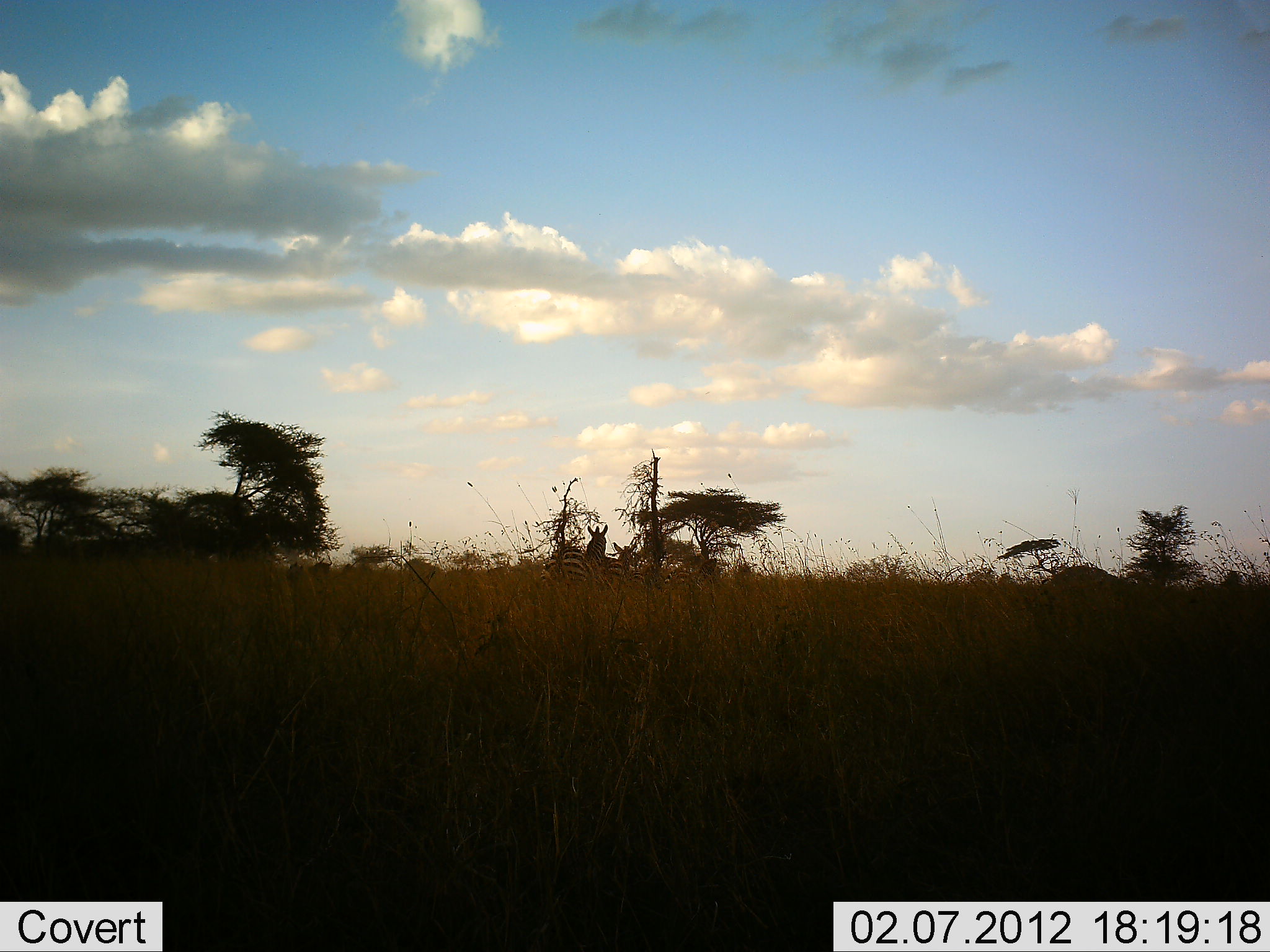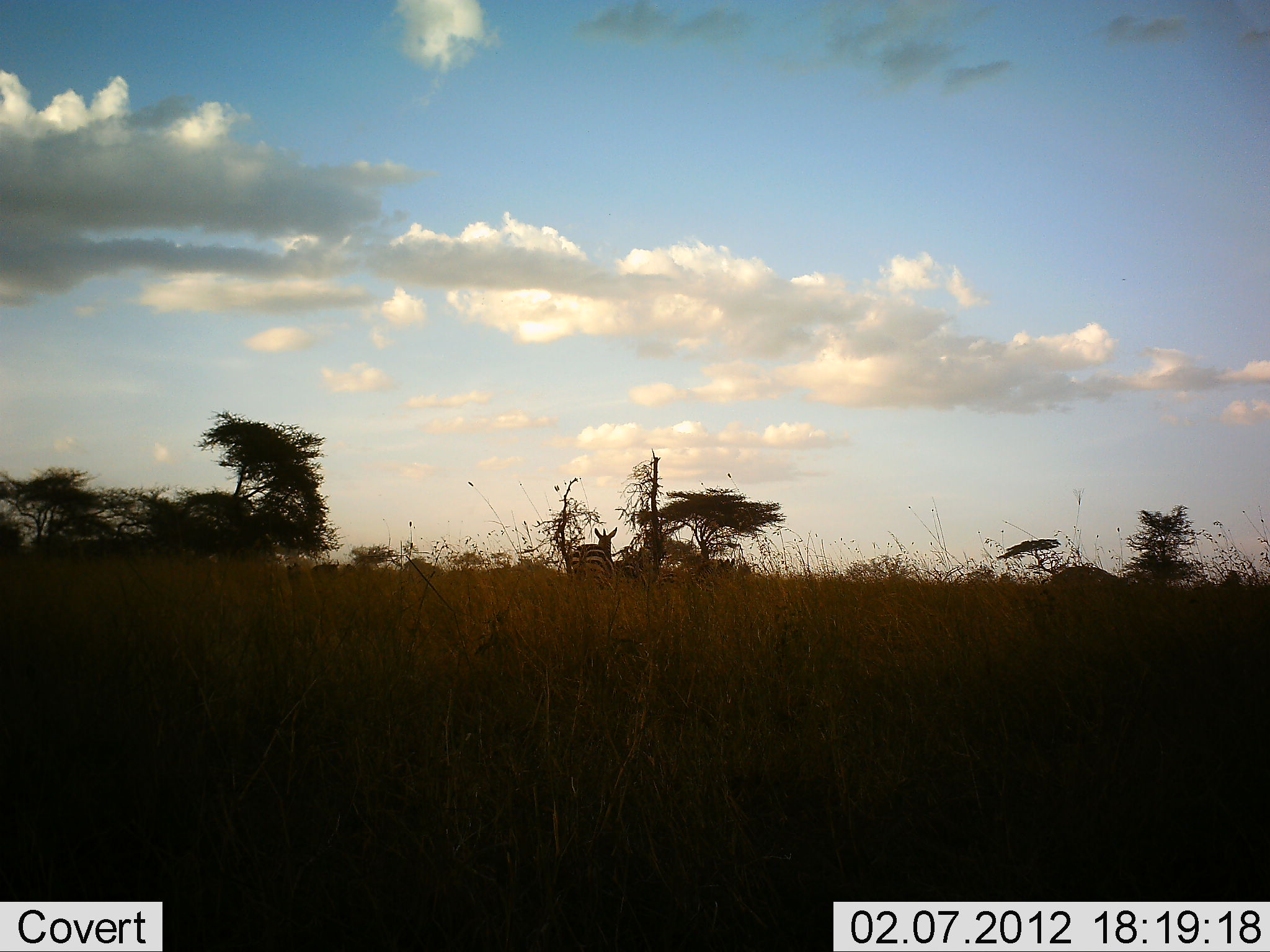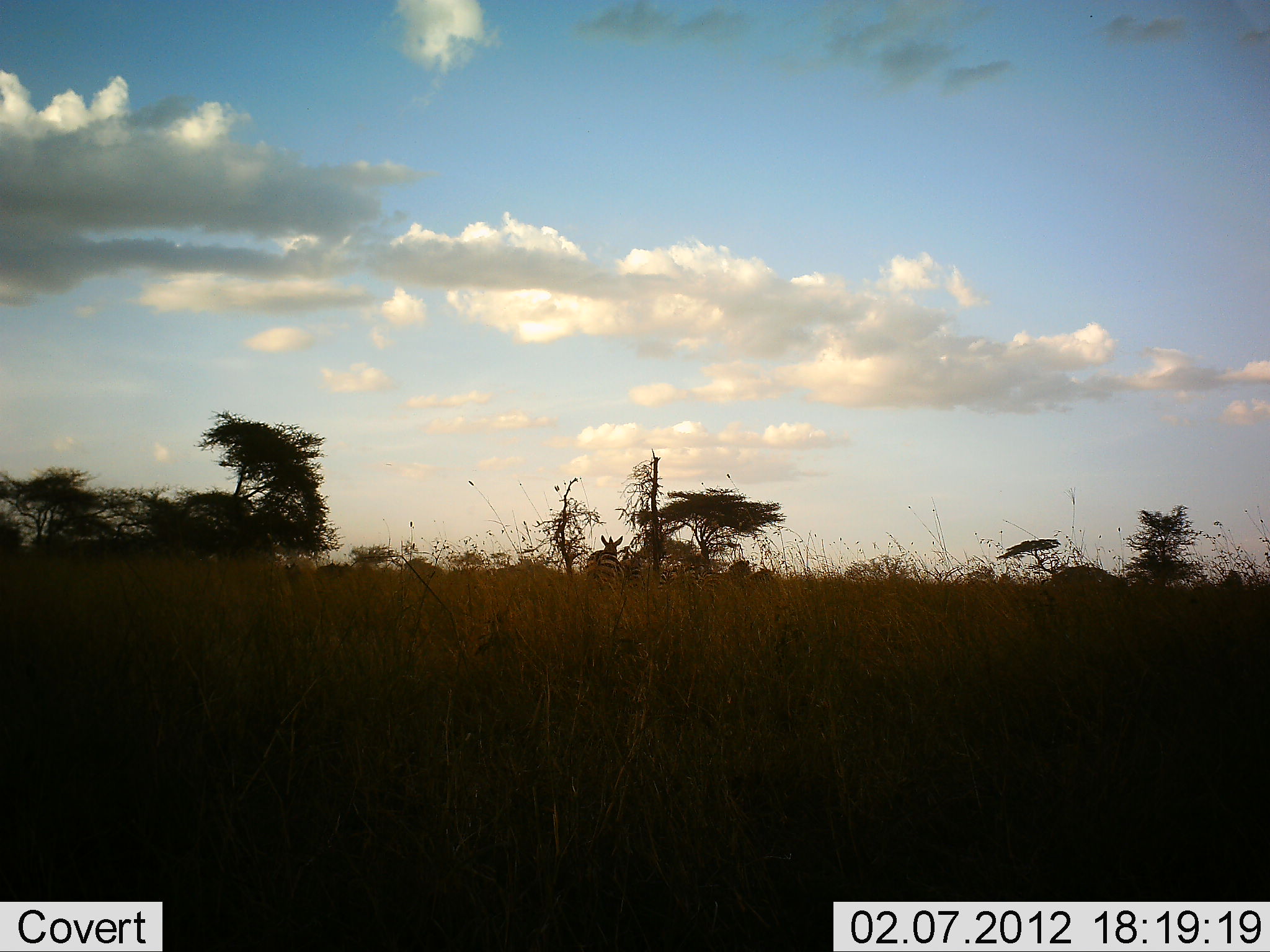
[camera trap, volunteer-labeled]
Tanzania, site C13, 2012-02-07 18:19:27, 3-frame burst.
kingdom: Animalia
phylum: Chordata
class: Mammalia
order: Perissodactyla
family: Equidae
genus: Equus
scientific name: Equus quagga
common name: plains zebra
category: zebra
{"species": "zebra (plains zebra) (Equus quagga)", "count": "4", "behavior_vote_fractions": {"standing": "30%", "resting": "0%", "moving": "85%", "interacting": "0%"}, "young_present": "0%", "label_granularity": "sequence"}